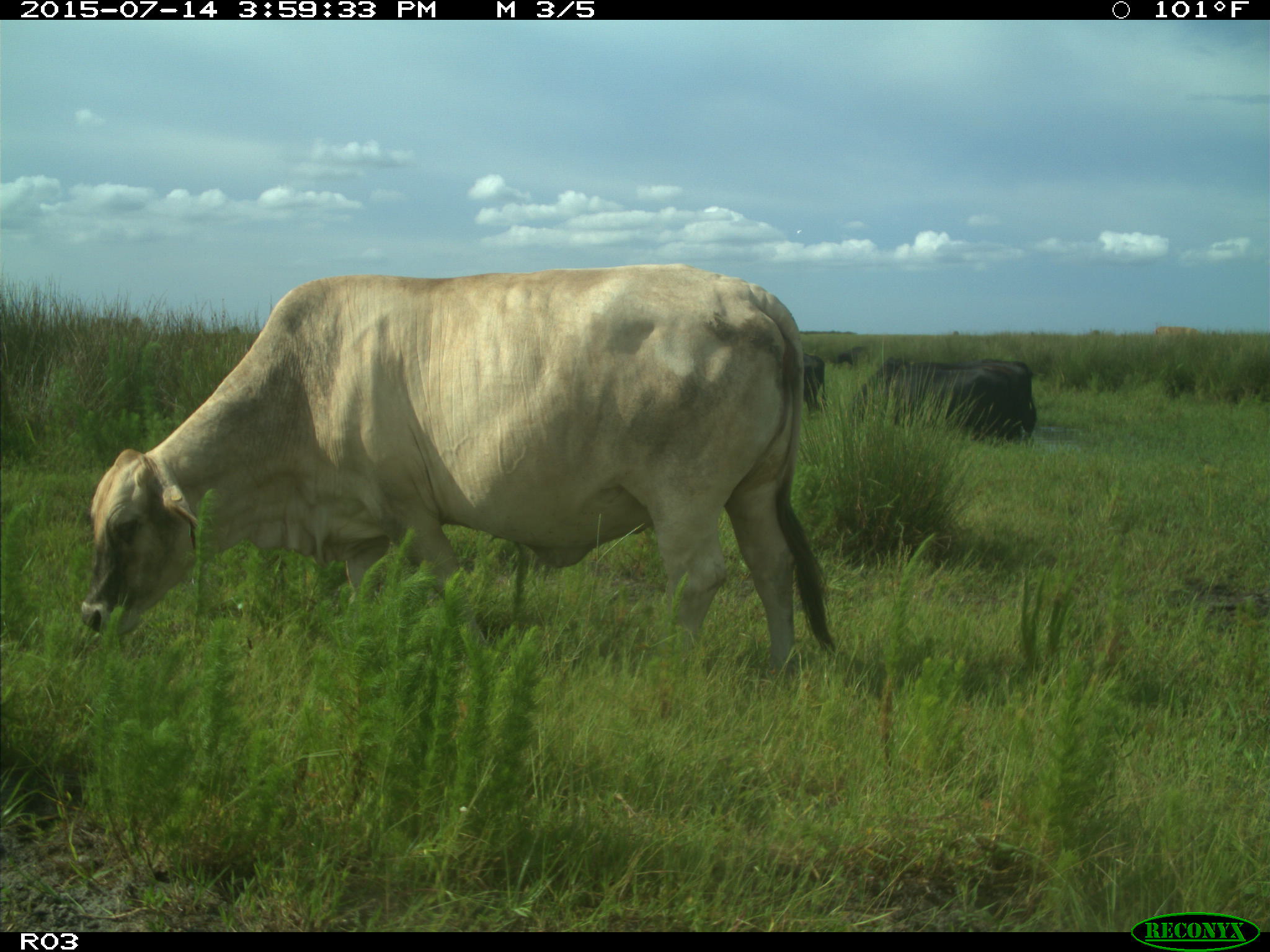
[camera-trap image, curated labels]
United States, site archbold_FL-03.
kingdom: Animalia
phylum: Chordata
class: Mammalia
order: Artiodactyla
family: Bovidae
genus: Bos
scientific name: Bos taurus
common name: domestic cow